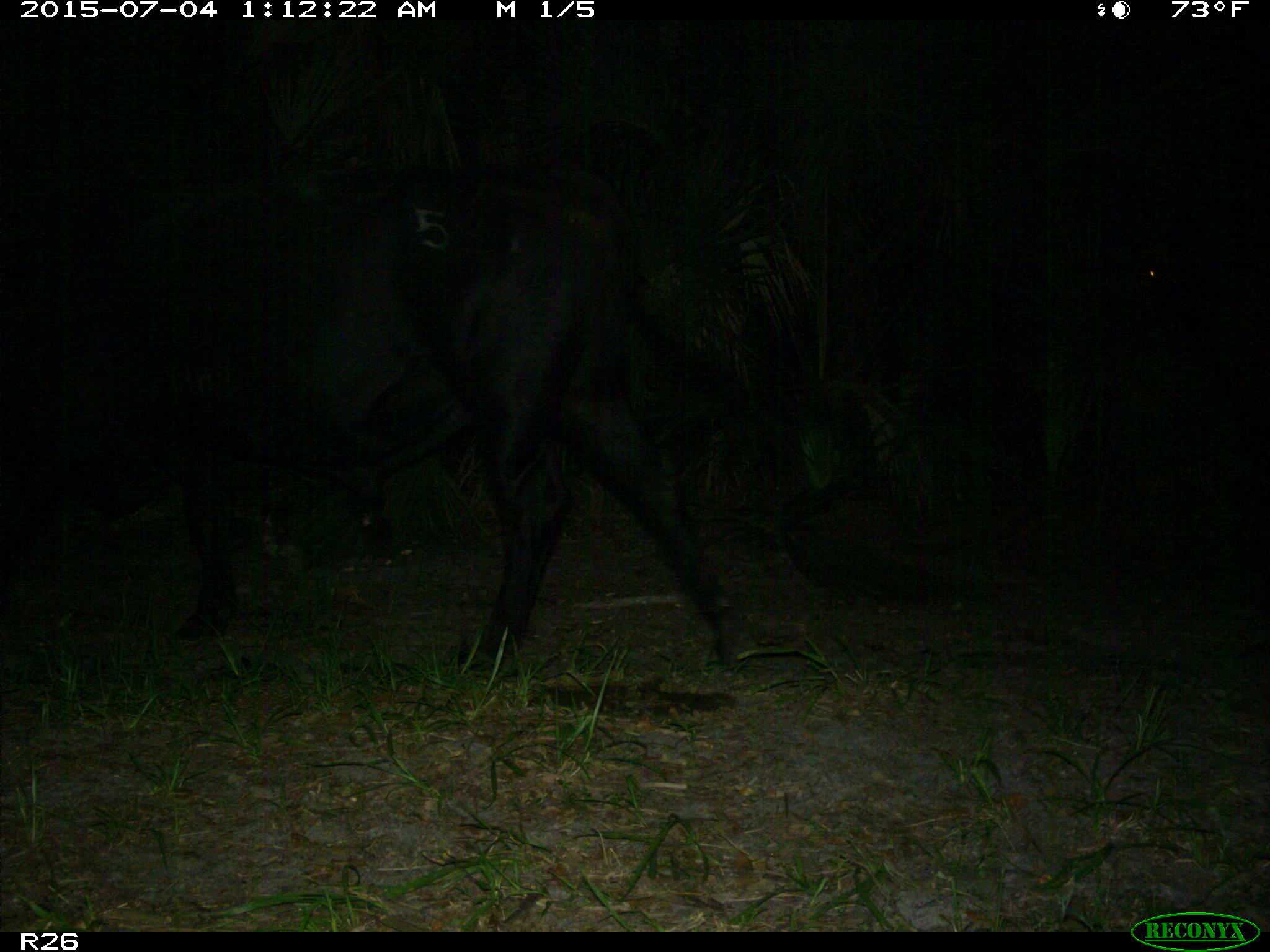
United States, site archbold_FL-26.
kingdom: Animalia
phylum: Chordata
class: Mammalia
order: Artiodactyla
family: Bovidae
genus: Bos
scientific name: Bos taurus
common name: domestic cow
Bos taurus (domestic cow).